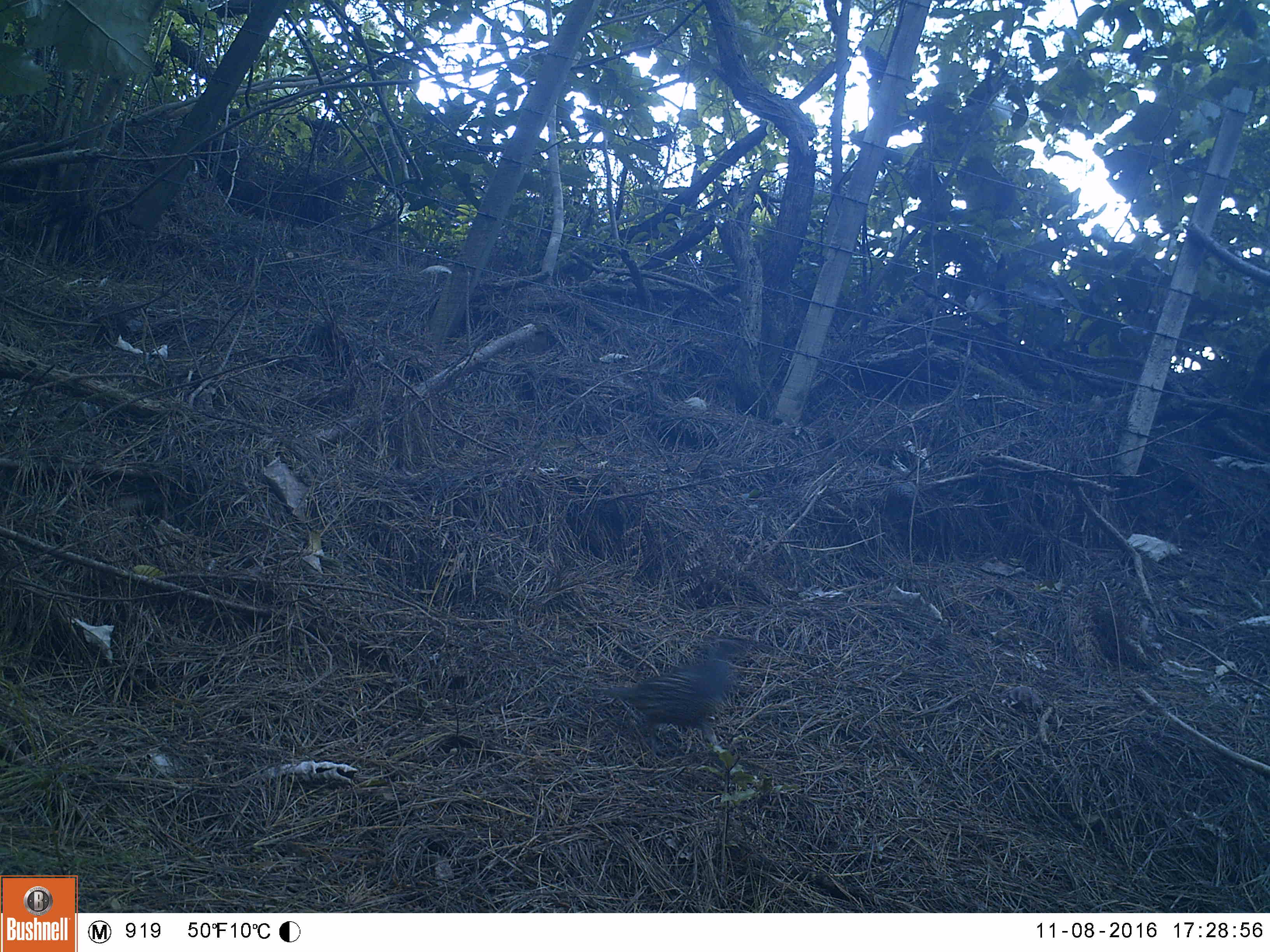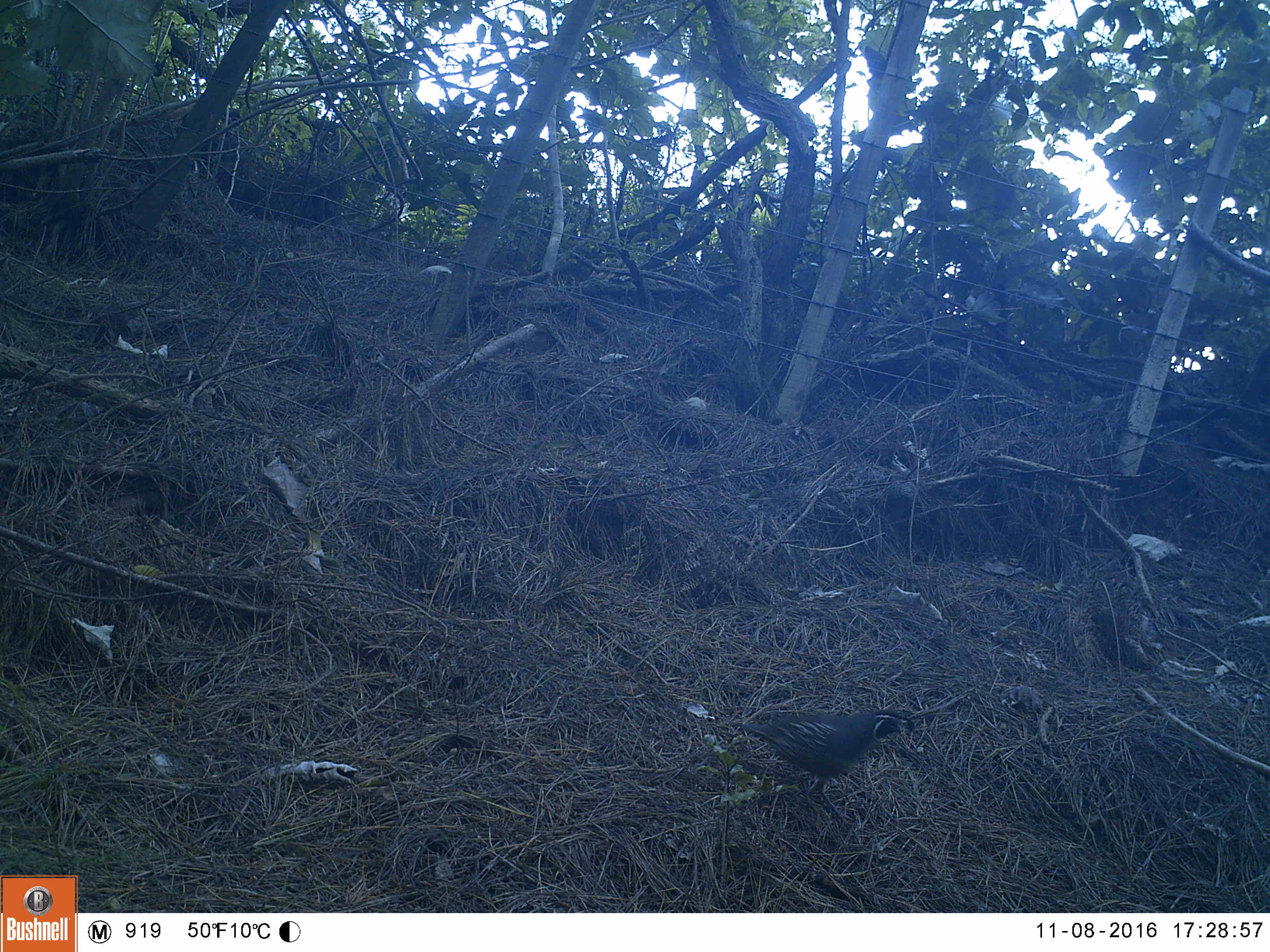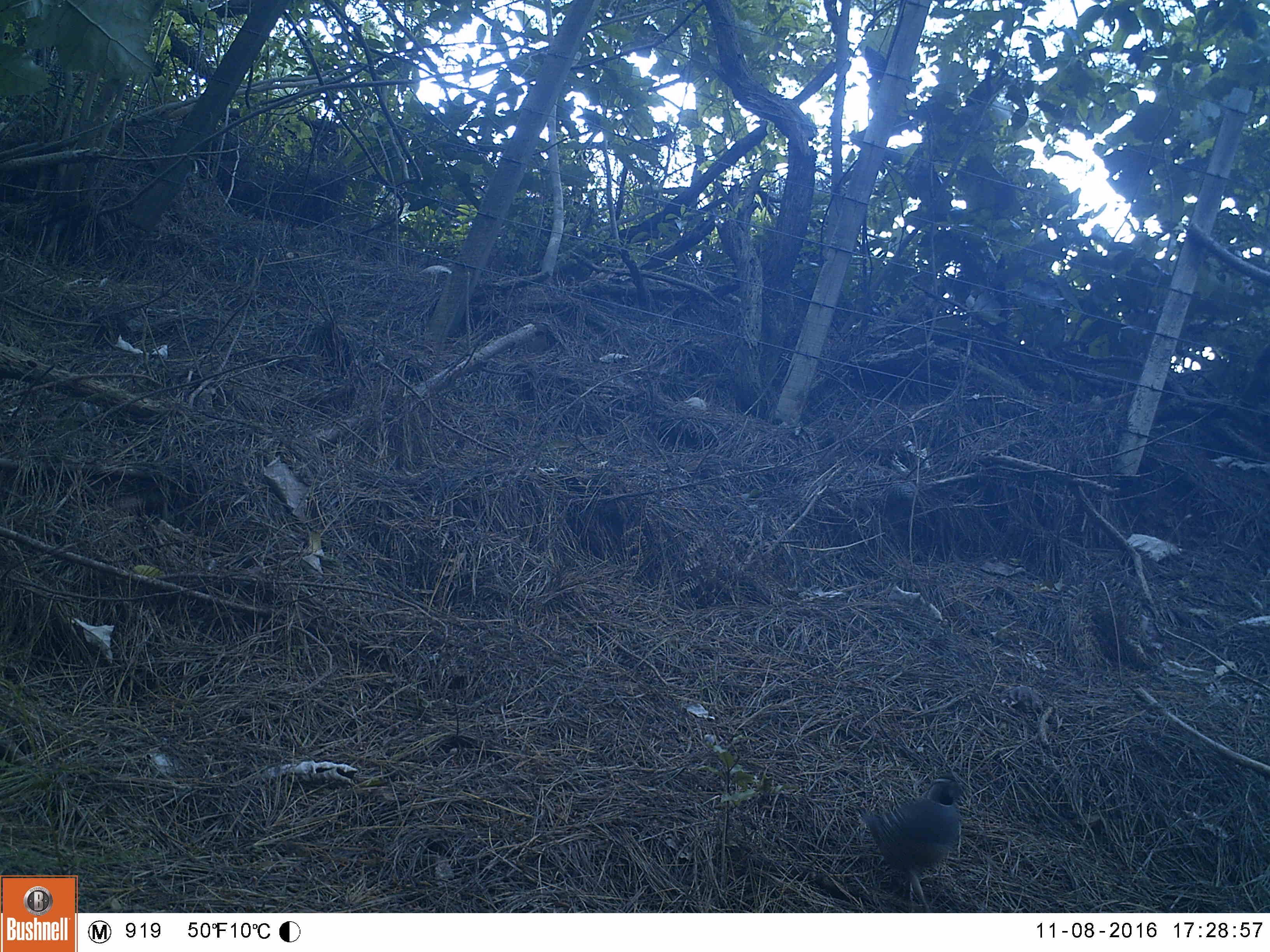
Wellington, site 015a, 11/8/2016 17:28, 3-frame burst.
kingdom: Animalia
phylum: Chordata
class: Aves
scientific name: Aves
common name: bird